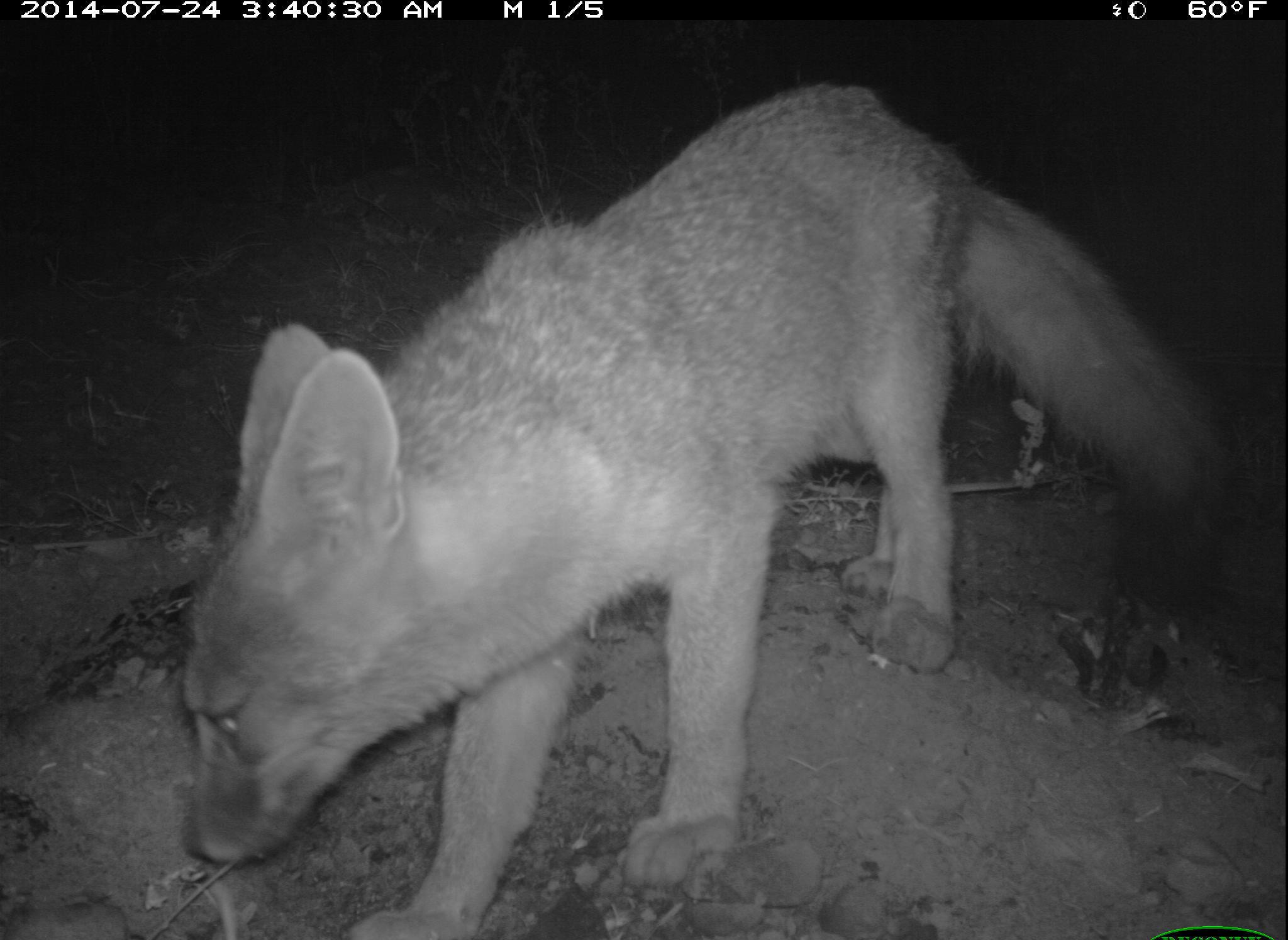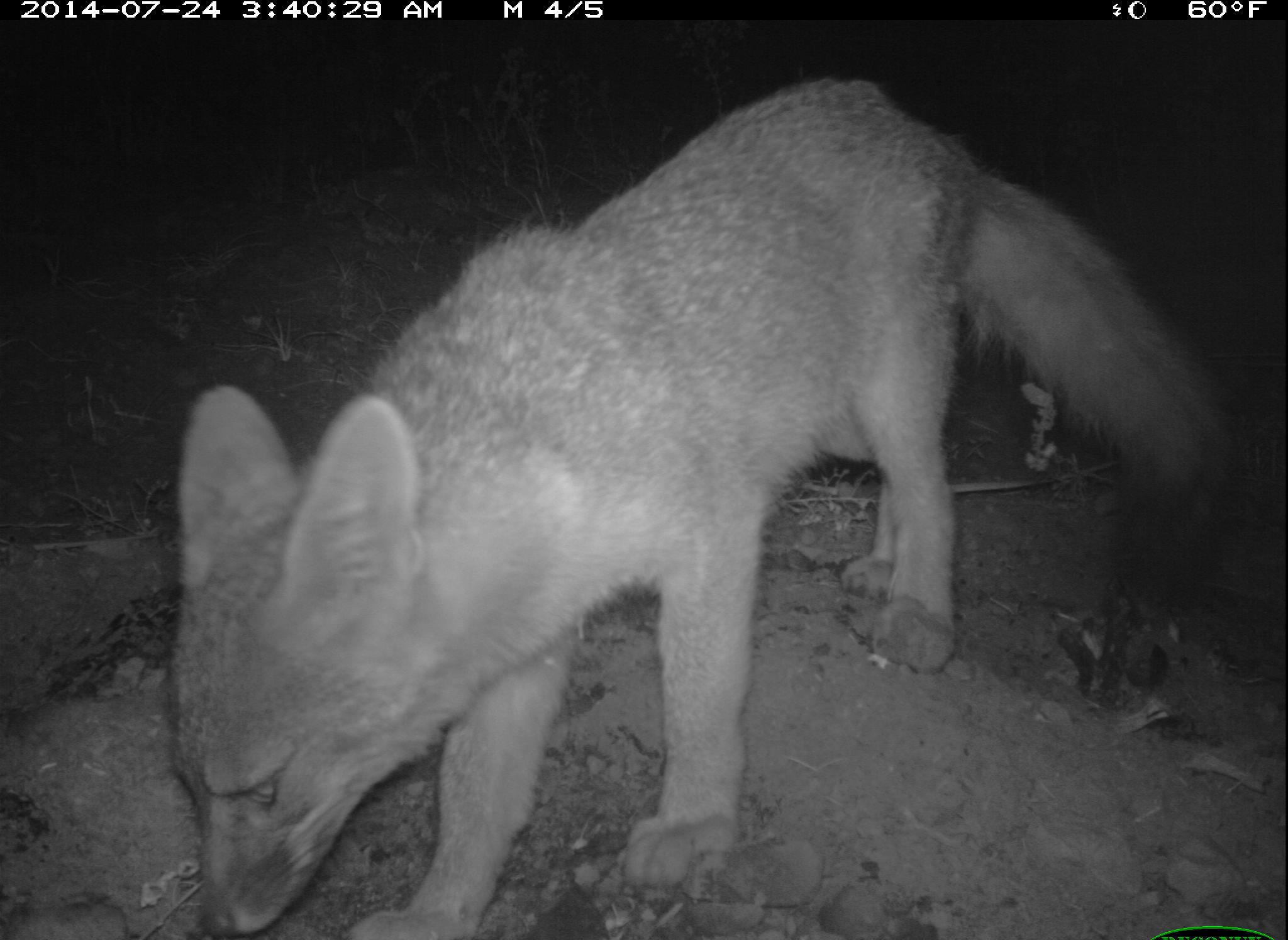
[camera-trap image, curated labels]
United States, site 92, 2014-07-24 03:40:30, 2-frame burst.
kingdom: Animalia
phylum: Chordata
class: Mammalia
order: Carnivora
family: Canidae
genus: Urocyon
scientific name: Urocyon cinereoargenteus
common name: gray fox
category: fox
Fox (gray fox) (Urocyon cinereoargenteus).